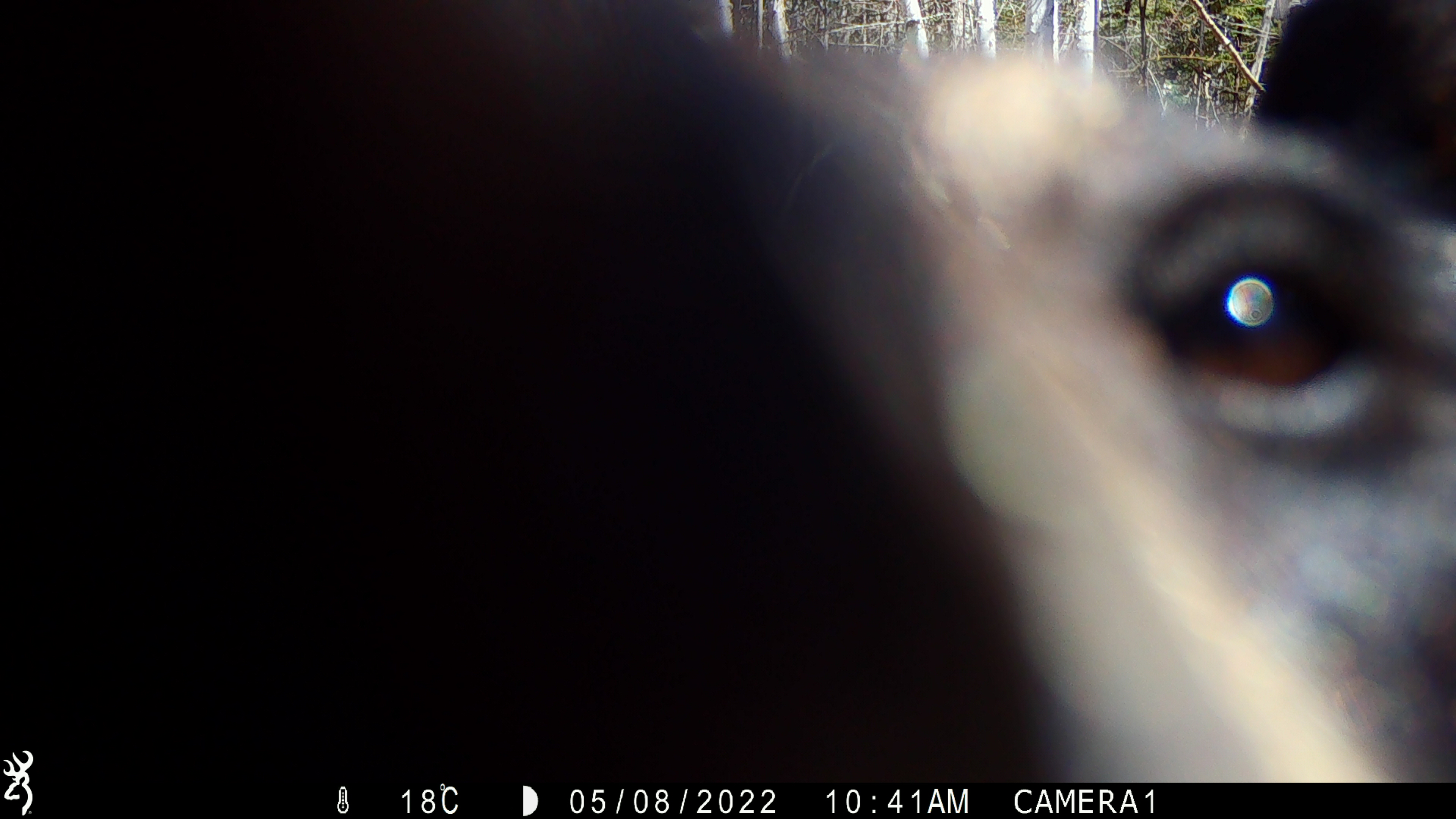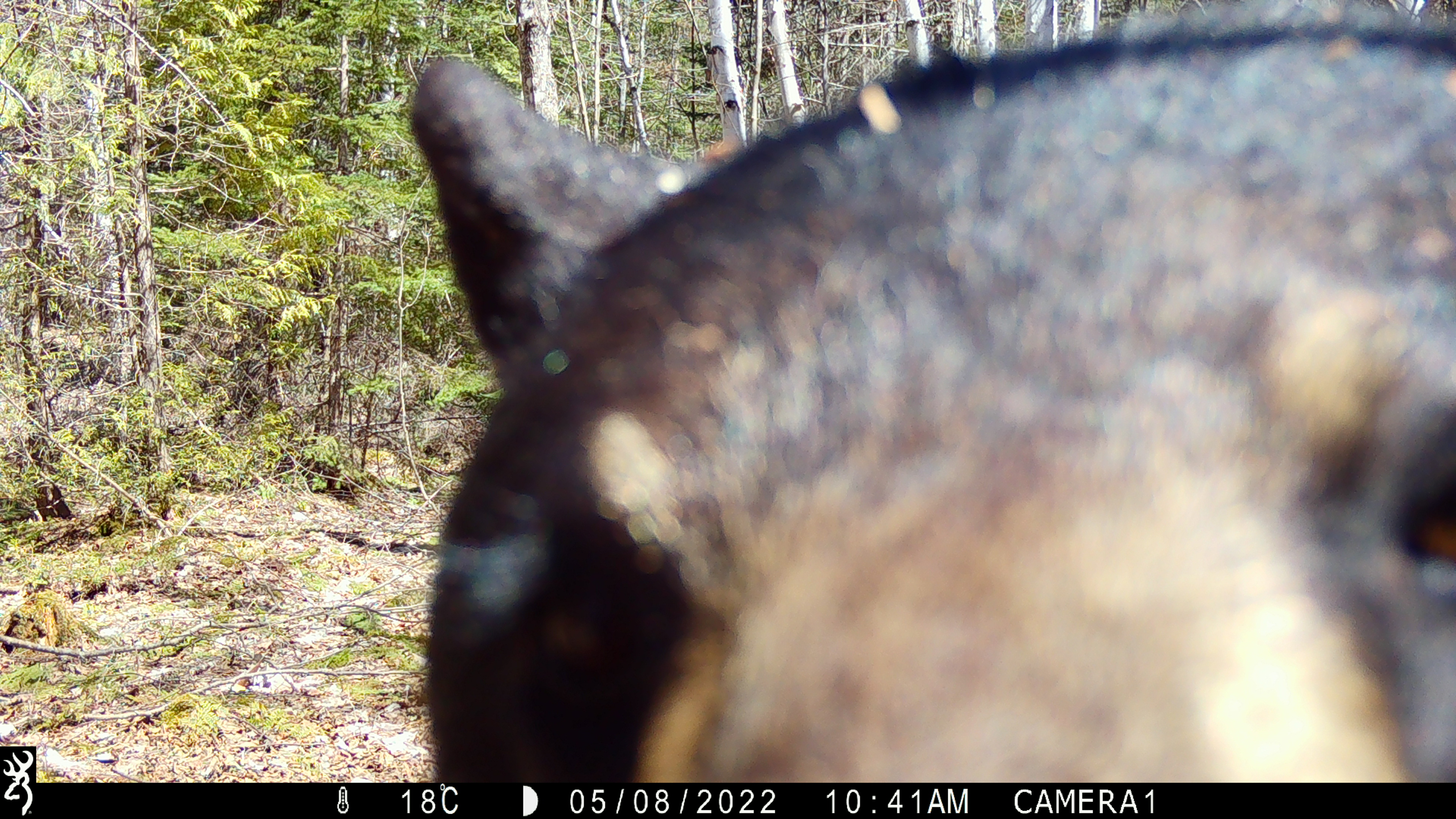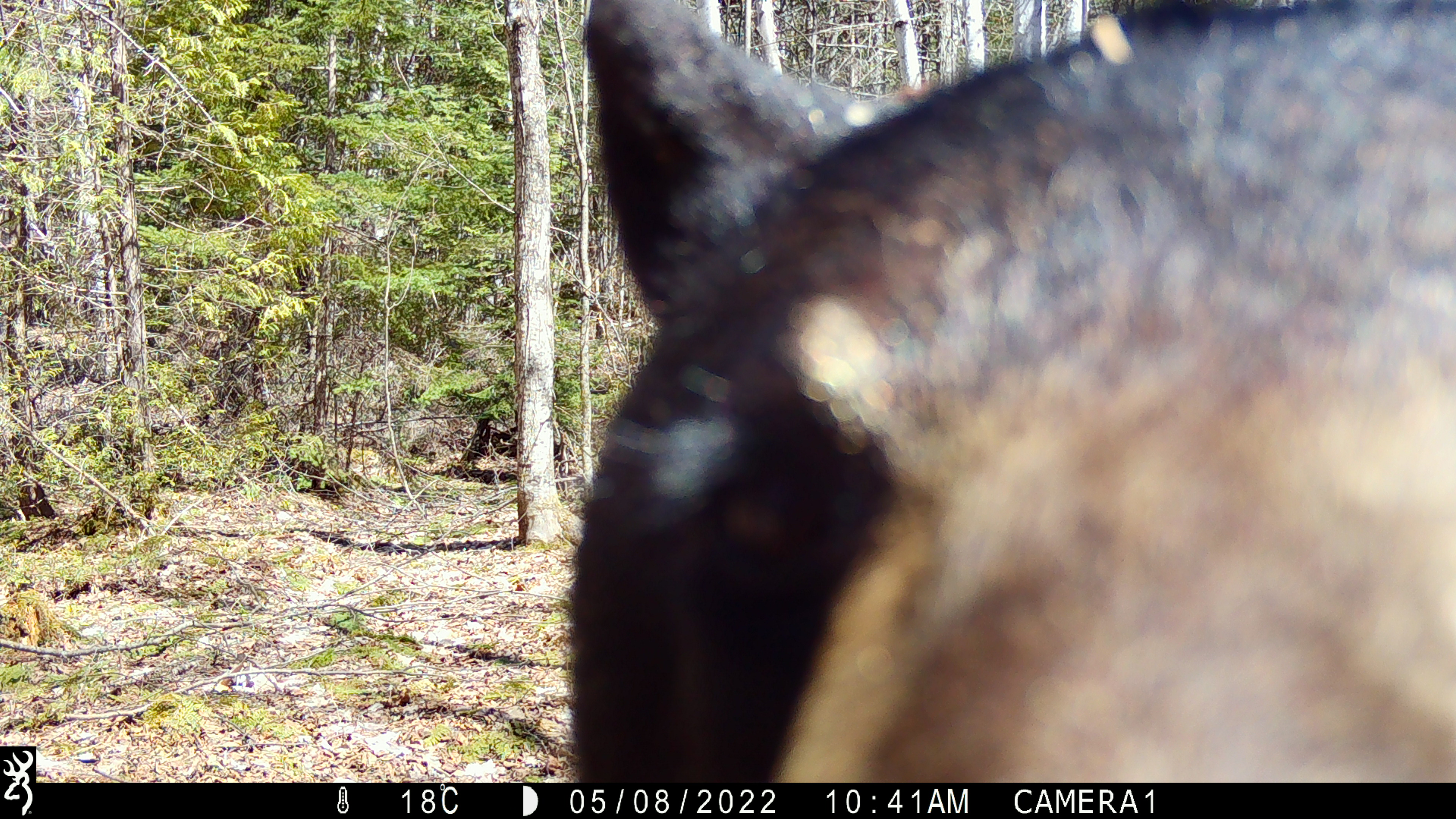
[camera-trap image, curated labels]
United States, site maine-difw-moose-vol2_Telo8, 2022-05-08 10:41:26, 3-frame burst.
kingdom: Animalia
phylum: Chordata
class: Mammalia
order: Carnivora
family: Ursidae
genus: Ursus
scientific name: Ursus americanus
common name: black bear